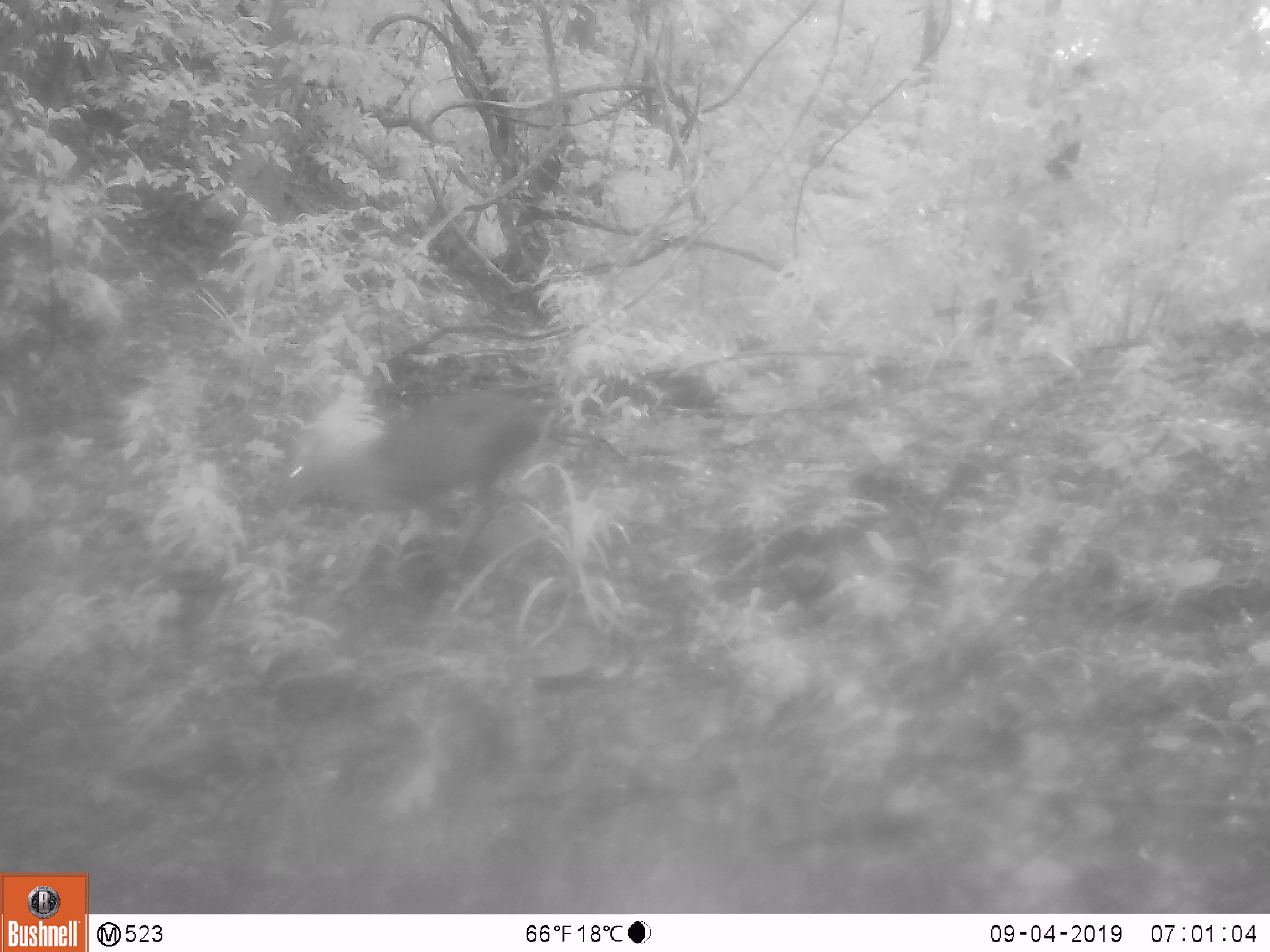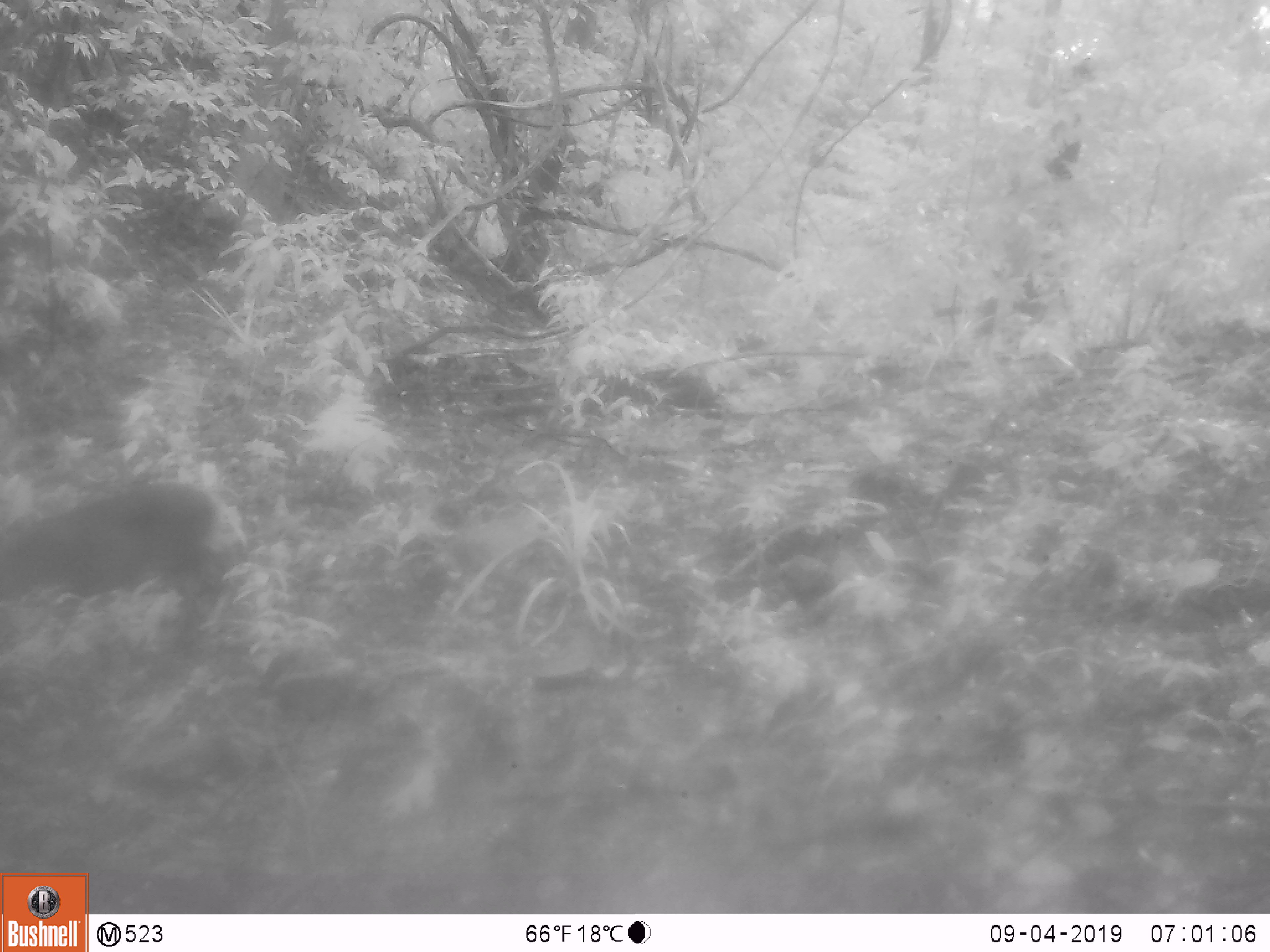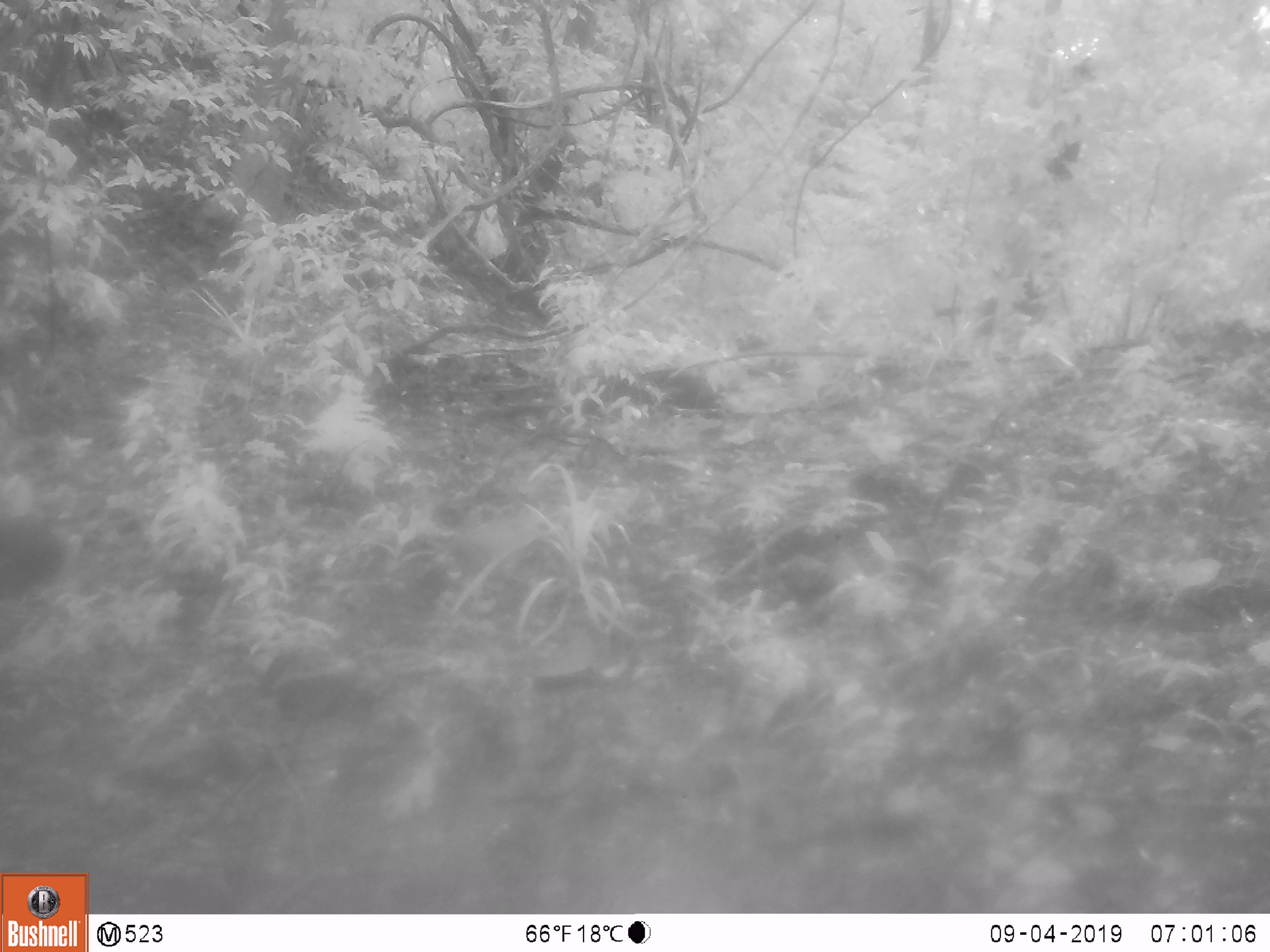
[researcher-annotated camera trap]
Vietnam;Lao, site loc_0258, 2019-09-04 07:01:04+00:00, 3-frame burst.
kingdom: Animalia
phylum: Chordata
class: Mammalia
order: Artiodactyla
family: Suidae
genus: Sus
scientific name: Sus scrofa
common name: eurasian wild pig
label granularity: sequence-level